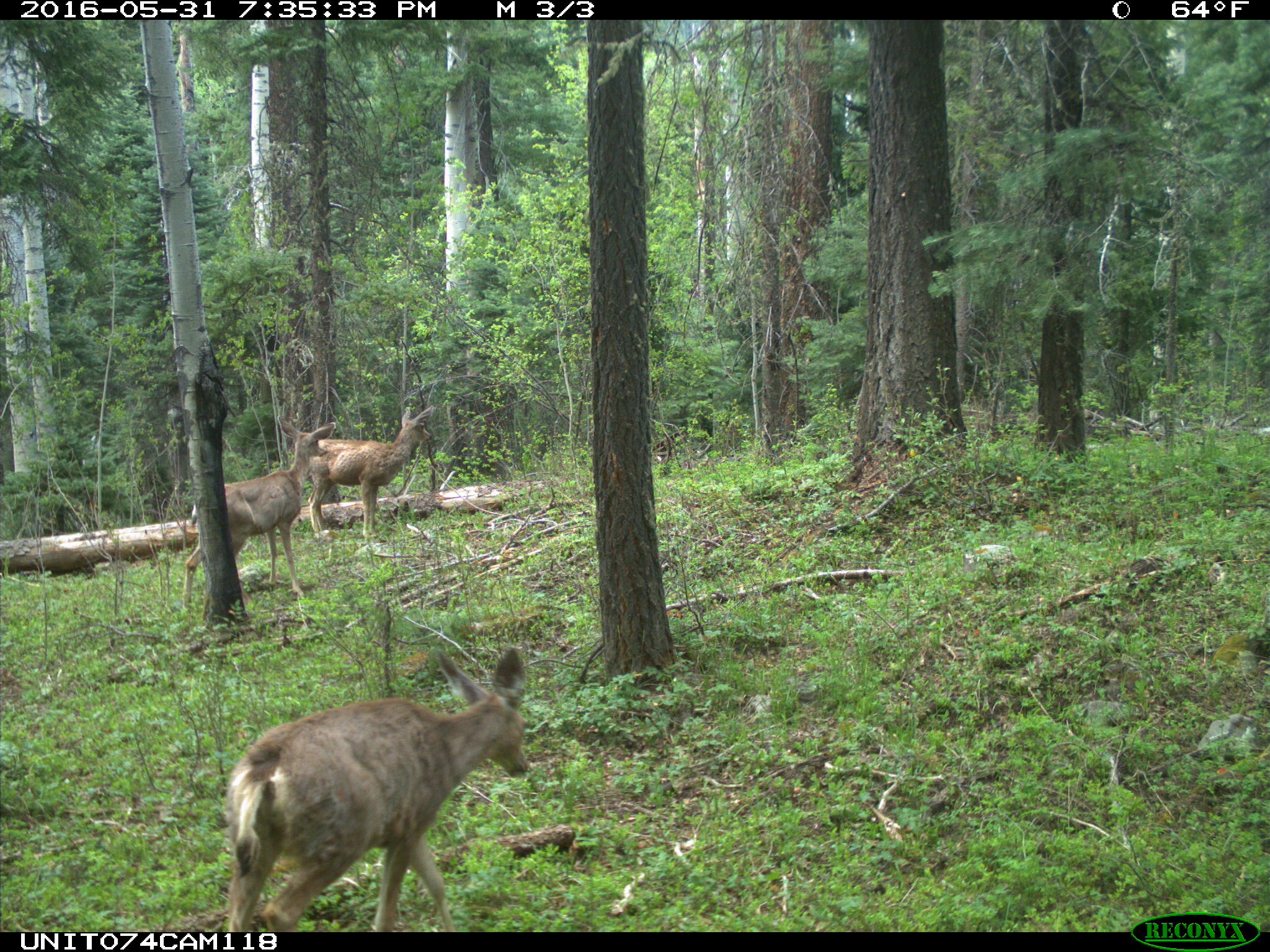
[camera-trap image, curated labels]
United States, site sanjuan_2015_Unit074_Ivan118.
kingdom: Animalia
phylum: Chordata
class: Mammalia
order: Artiodactyla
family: Cervidae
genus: Odocoileus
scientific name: Odocoileus hemionus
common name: mule deer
Odocoileus hemionus (mule deer).